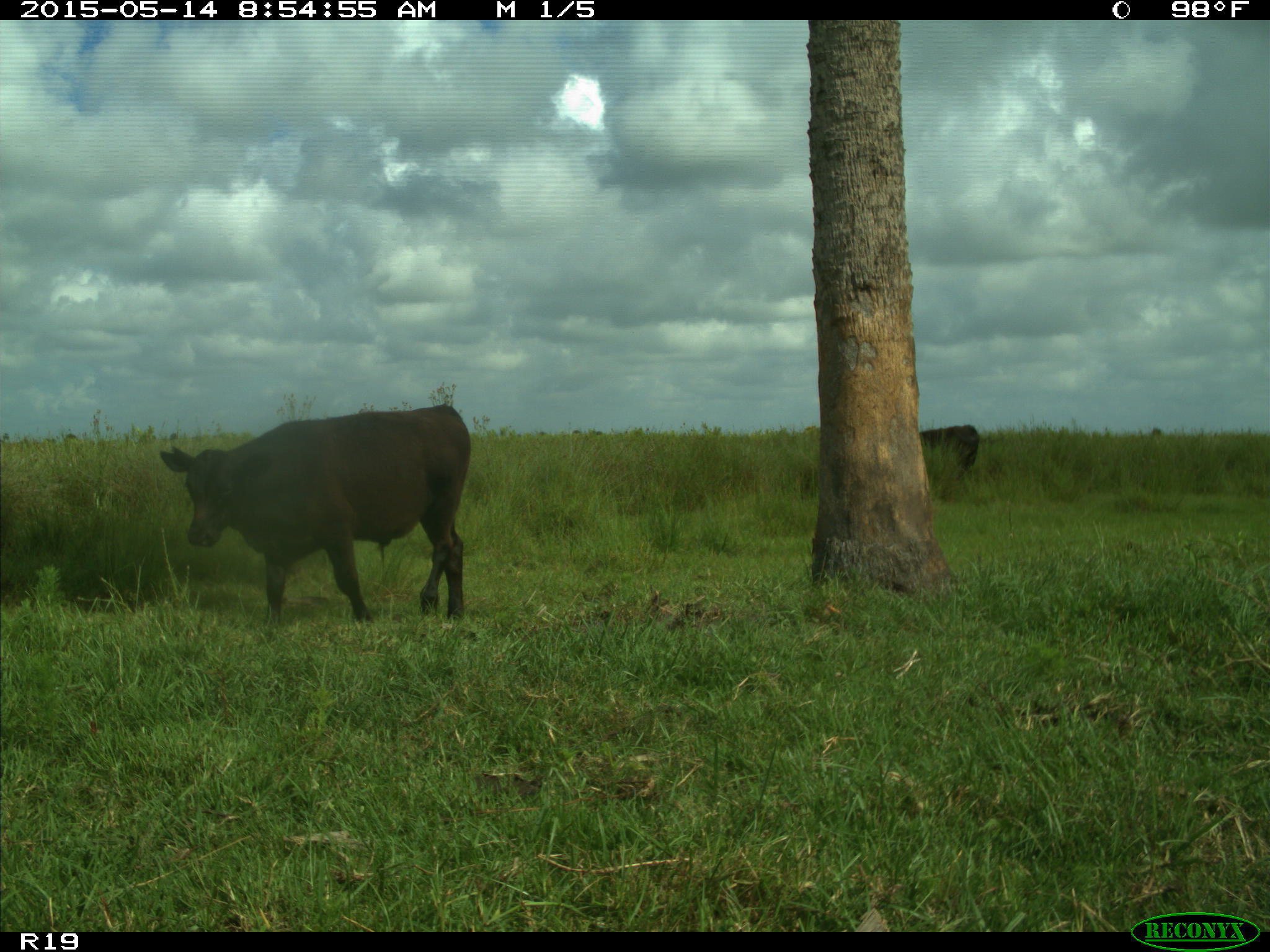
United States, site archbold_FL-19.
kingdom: Animalia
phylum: Chordata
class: Mammalia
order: Artiodactyla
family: Bovidae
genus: Bos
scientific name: Bos taurus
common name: domestic cow